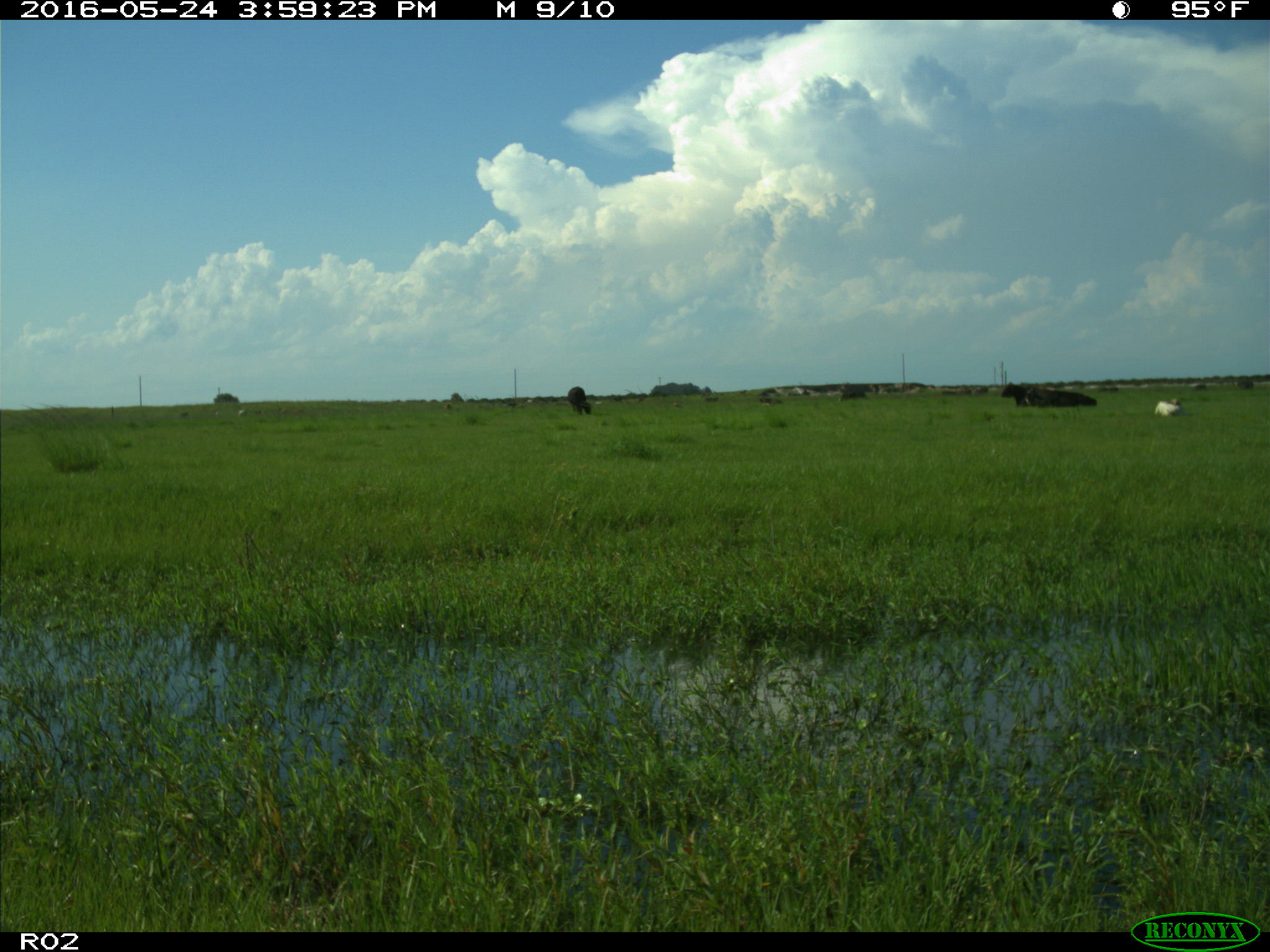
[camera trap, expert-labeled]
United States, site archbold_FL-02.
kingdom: Animalia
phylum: Chordata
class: Mammalia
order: Artiodactyla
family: Bovidae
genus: Bos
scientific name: Bos taurus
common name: domestic cow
Bos taurus (domestic cow).